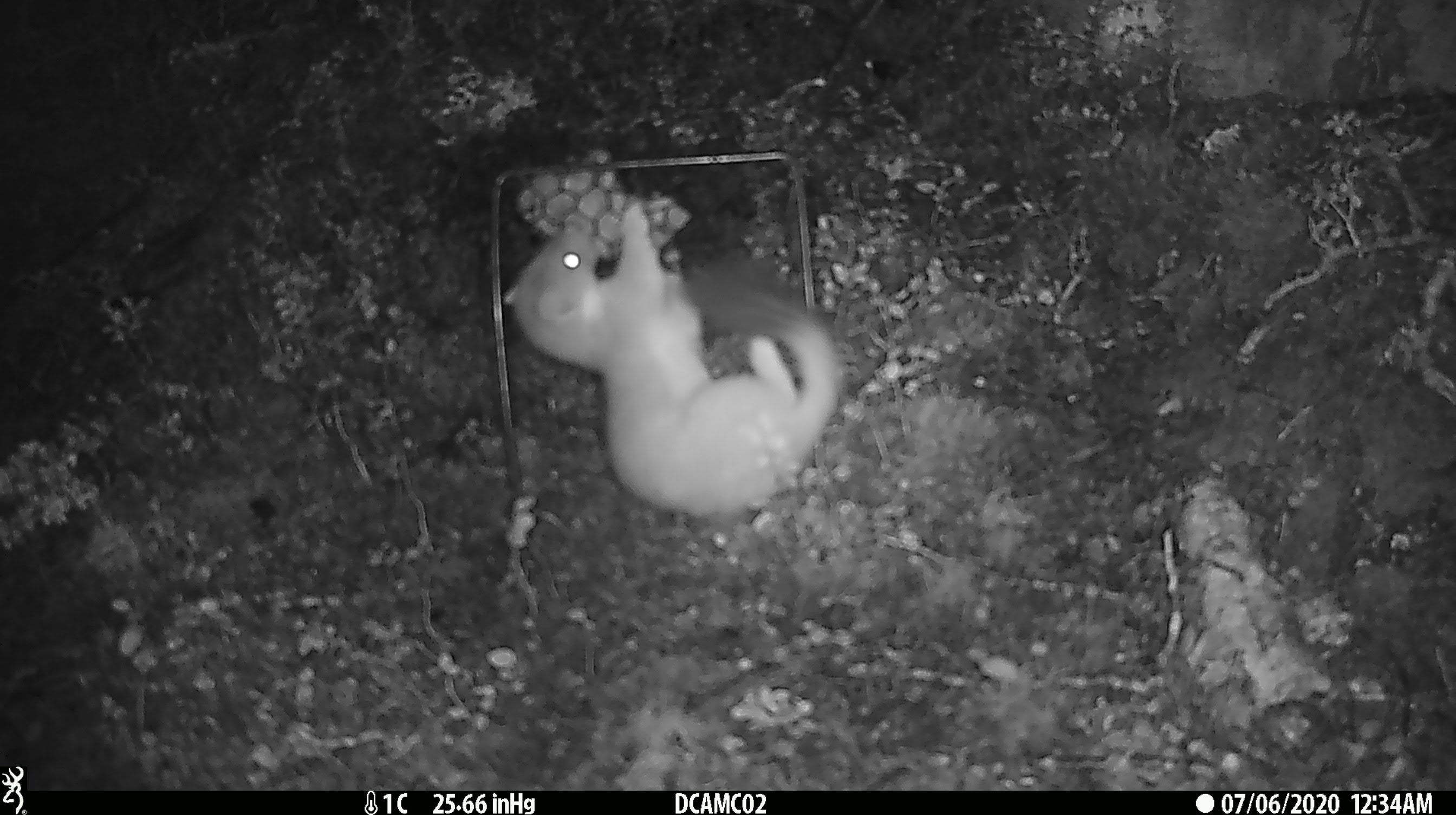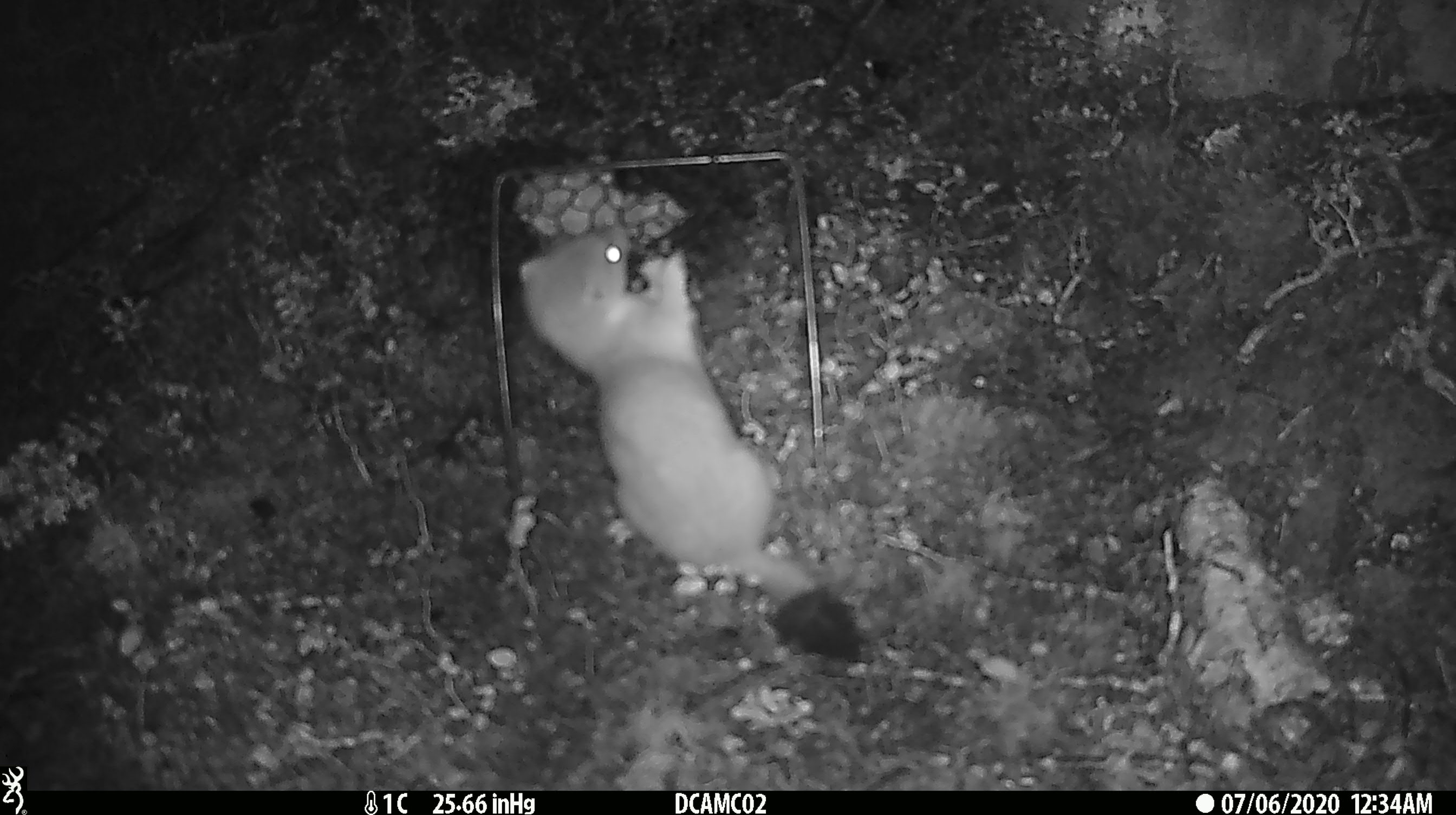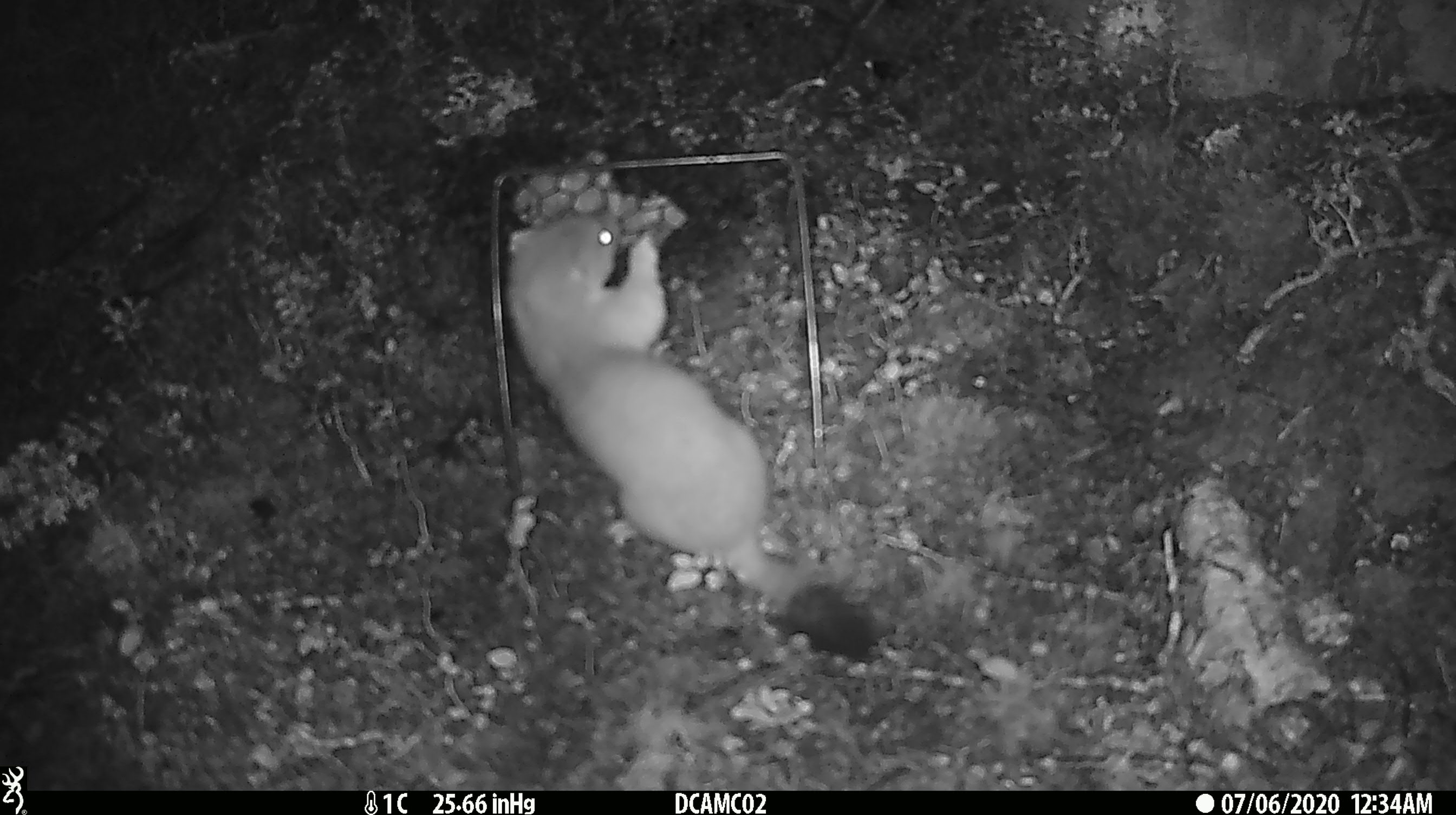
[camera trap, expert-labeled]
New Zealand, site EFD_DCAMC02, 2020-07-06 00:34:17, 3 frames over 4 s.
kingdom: Animalia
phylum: Chordata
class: Mammalia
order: Carnivora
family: Mustelidae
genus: Mustela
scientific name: Mustela erminea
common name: stoat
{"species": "stoat (Mustela erminea)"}